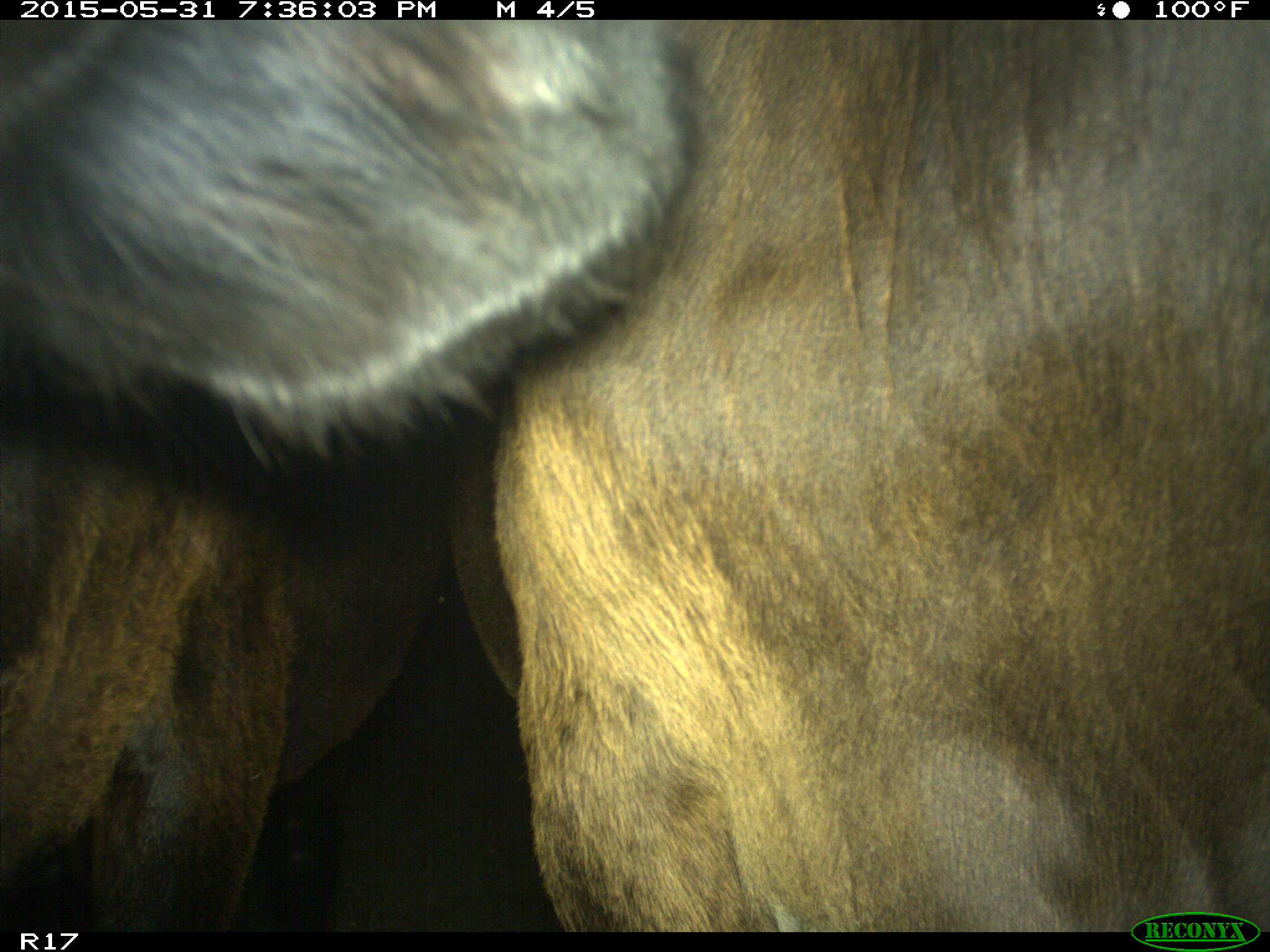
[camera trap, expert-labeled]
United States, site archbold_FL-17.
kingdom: Animalia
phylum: Chordata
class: Mammalia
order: Artiodactyla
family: Bovidae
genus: Bos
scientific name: Bos taurus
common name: domestic cow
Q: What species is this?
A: Bos taurus (domestic cow).